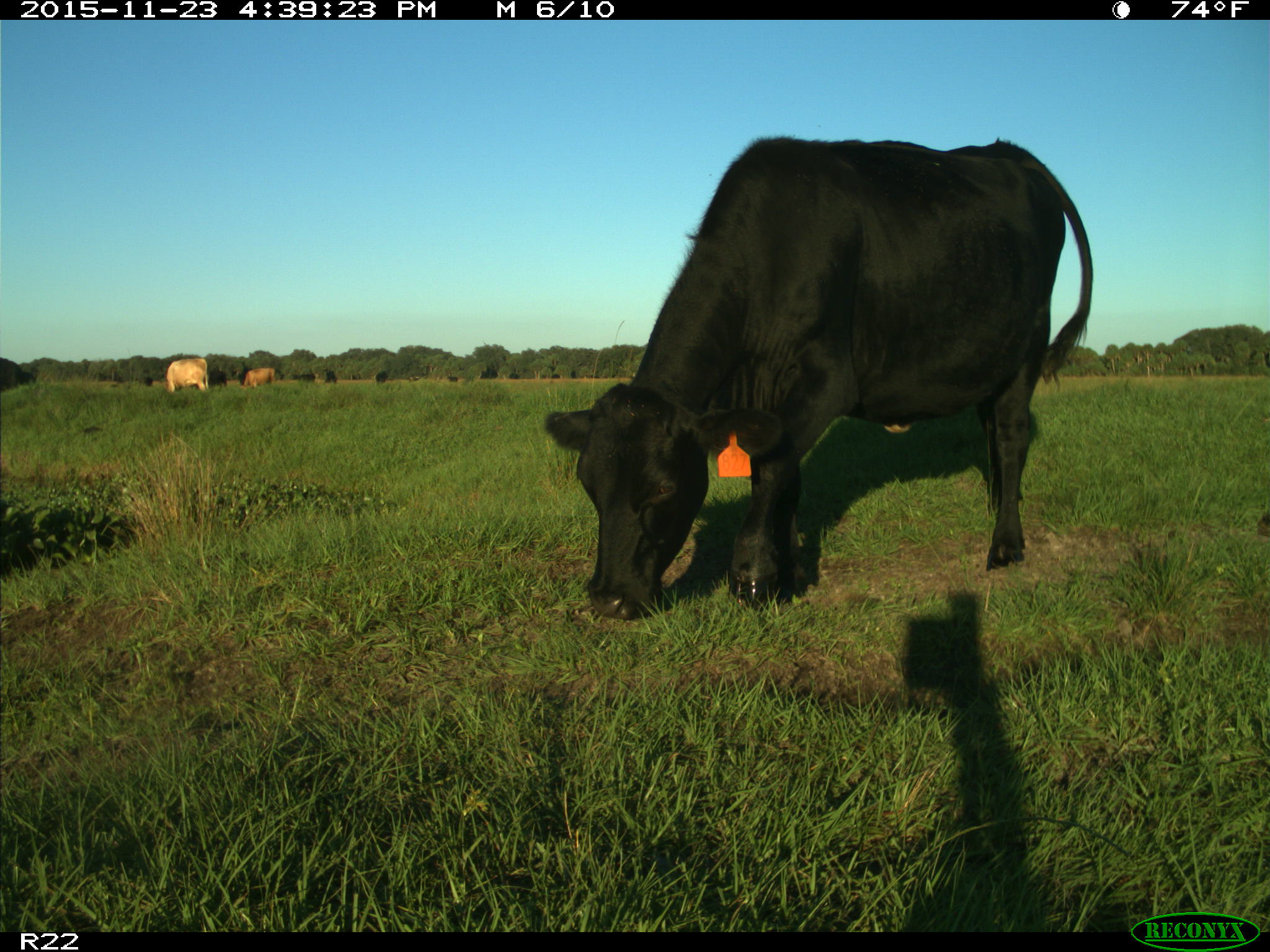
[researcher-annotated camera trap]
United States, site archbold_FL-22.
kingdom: Animalia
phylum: Chordata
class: Mammalia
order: Artiodactyla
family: Bovidae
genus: Bos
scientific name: Bos taurus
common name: domestic cow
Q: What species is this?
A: Bos taurus (domestic cow).